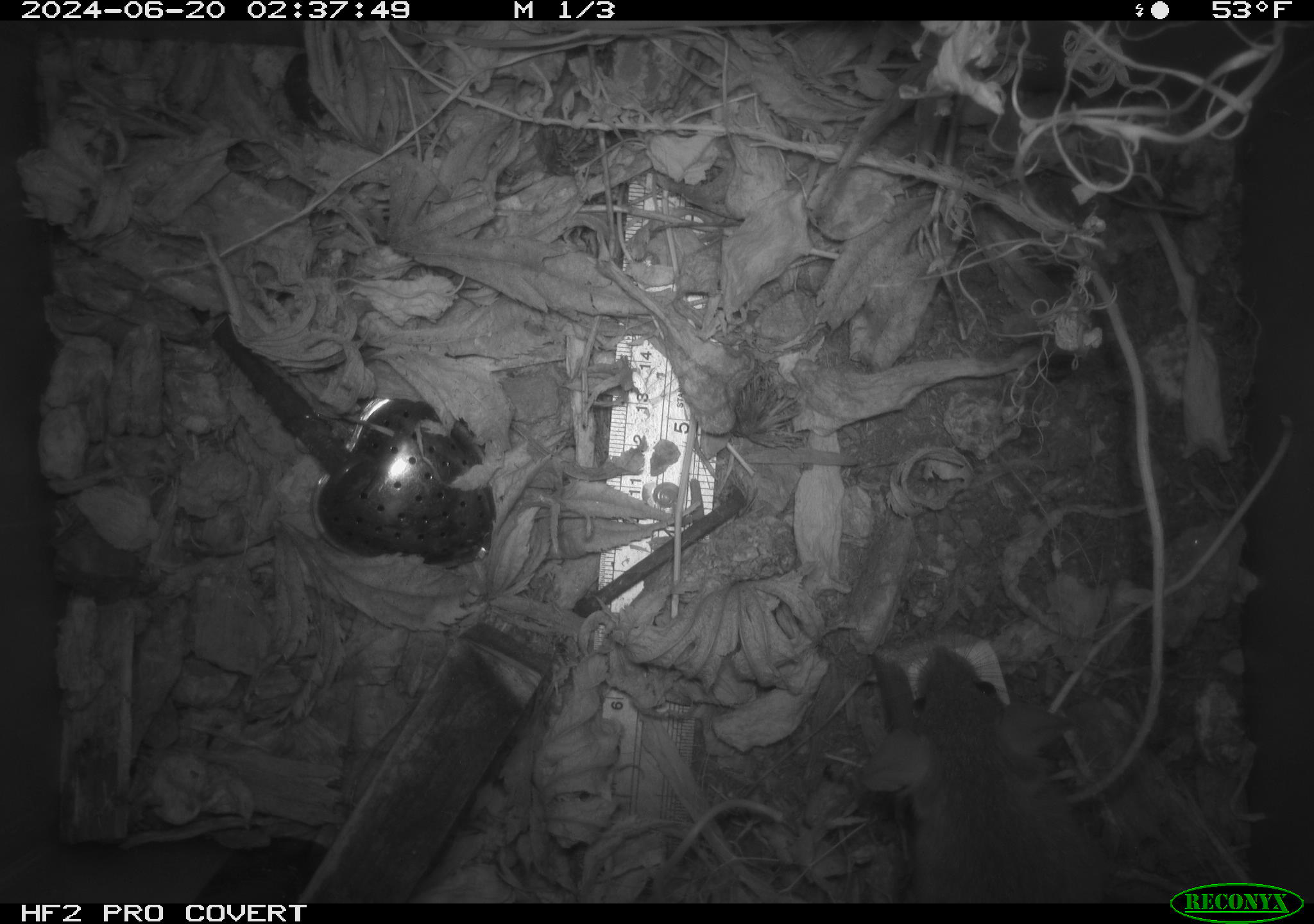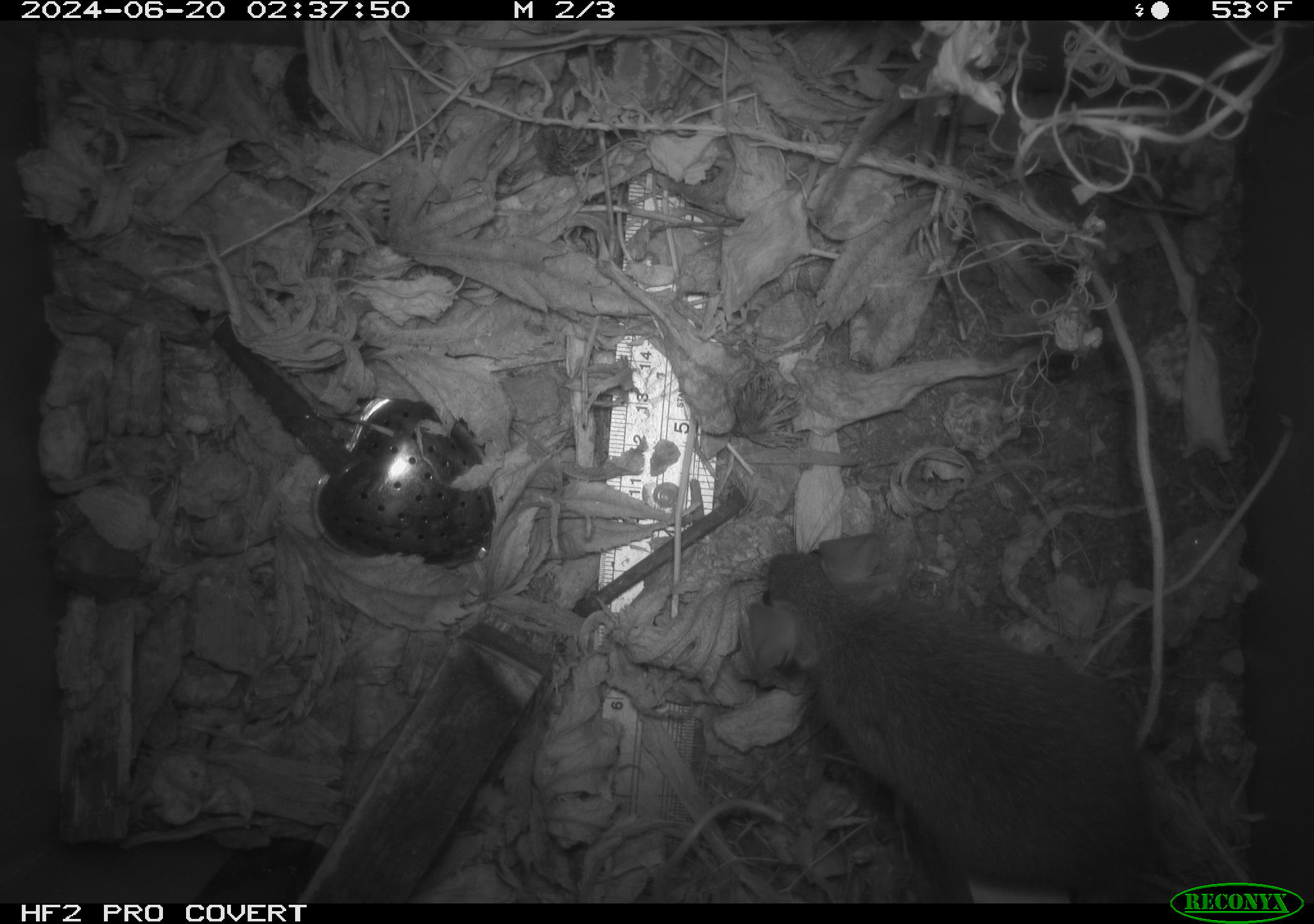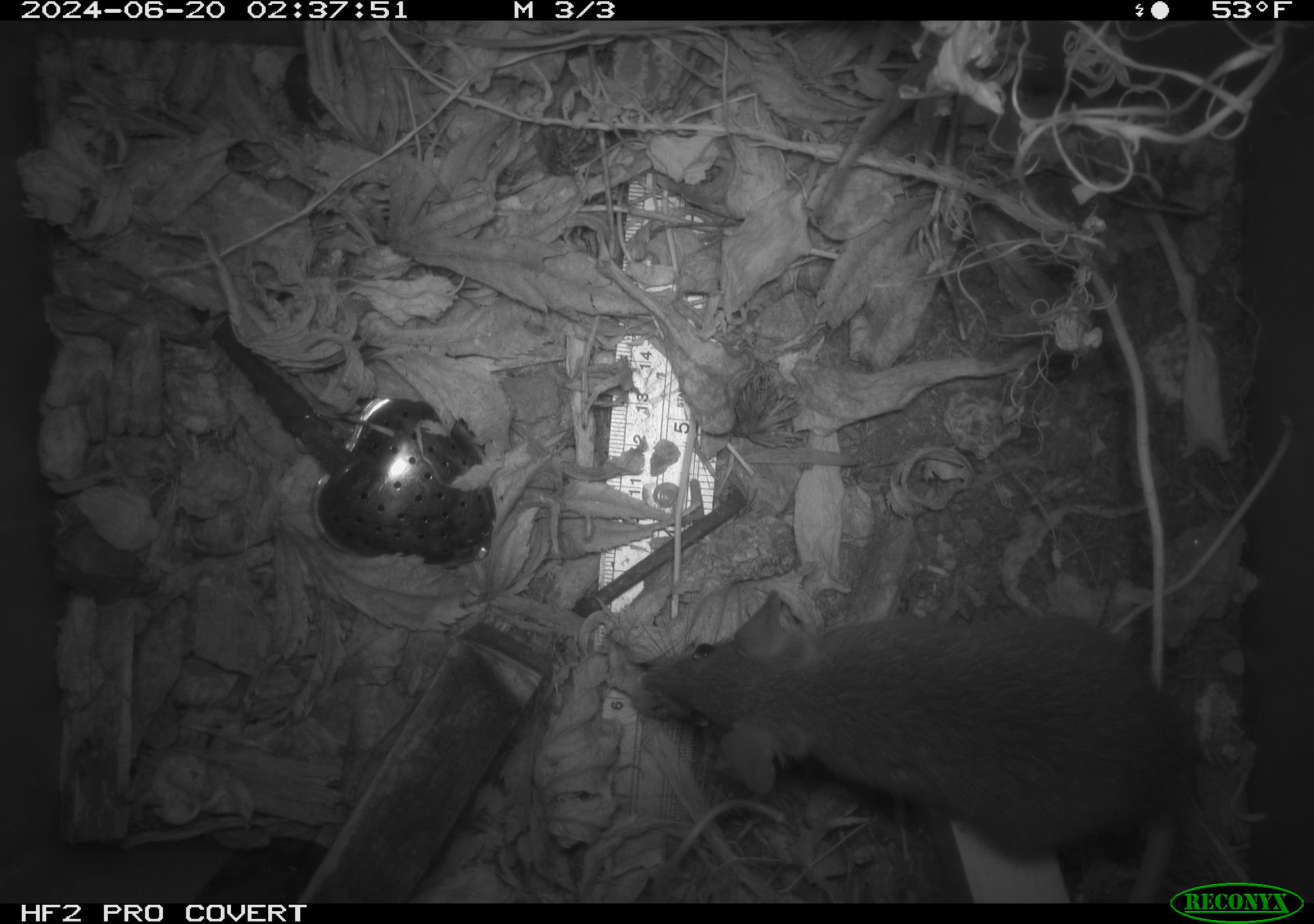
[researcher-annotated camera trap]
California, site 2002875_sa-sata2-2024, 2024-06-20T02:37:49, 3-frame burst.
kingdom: Animalia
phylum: Chordata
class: Mammalia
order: Rodentia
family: Muridae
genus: Rattus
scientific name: Rattus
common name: rat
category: rattus species